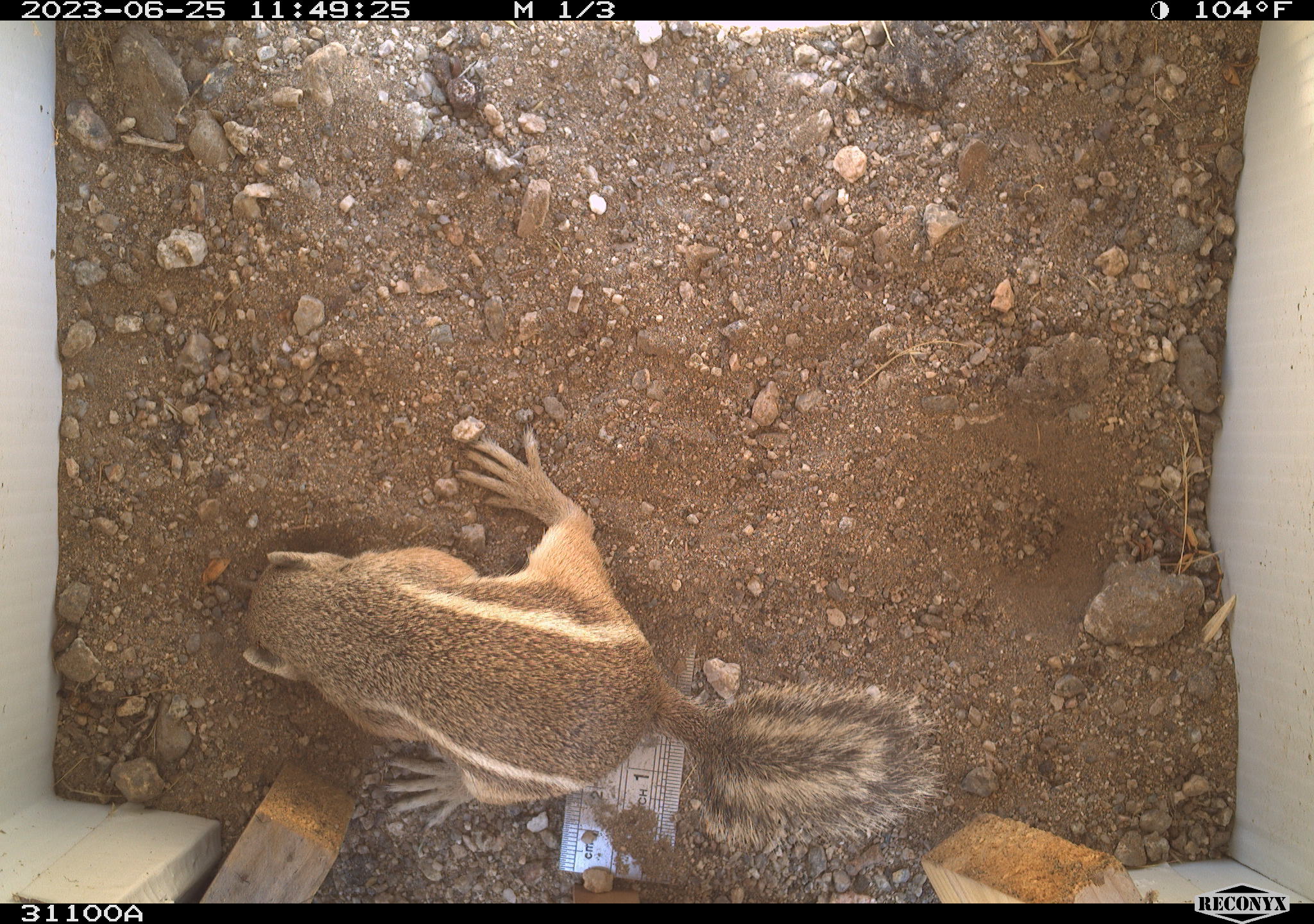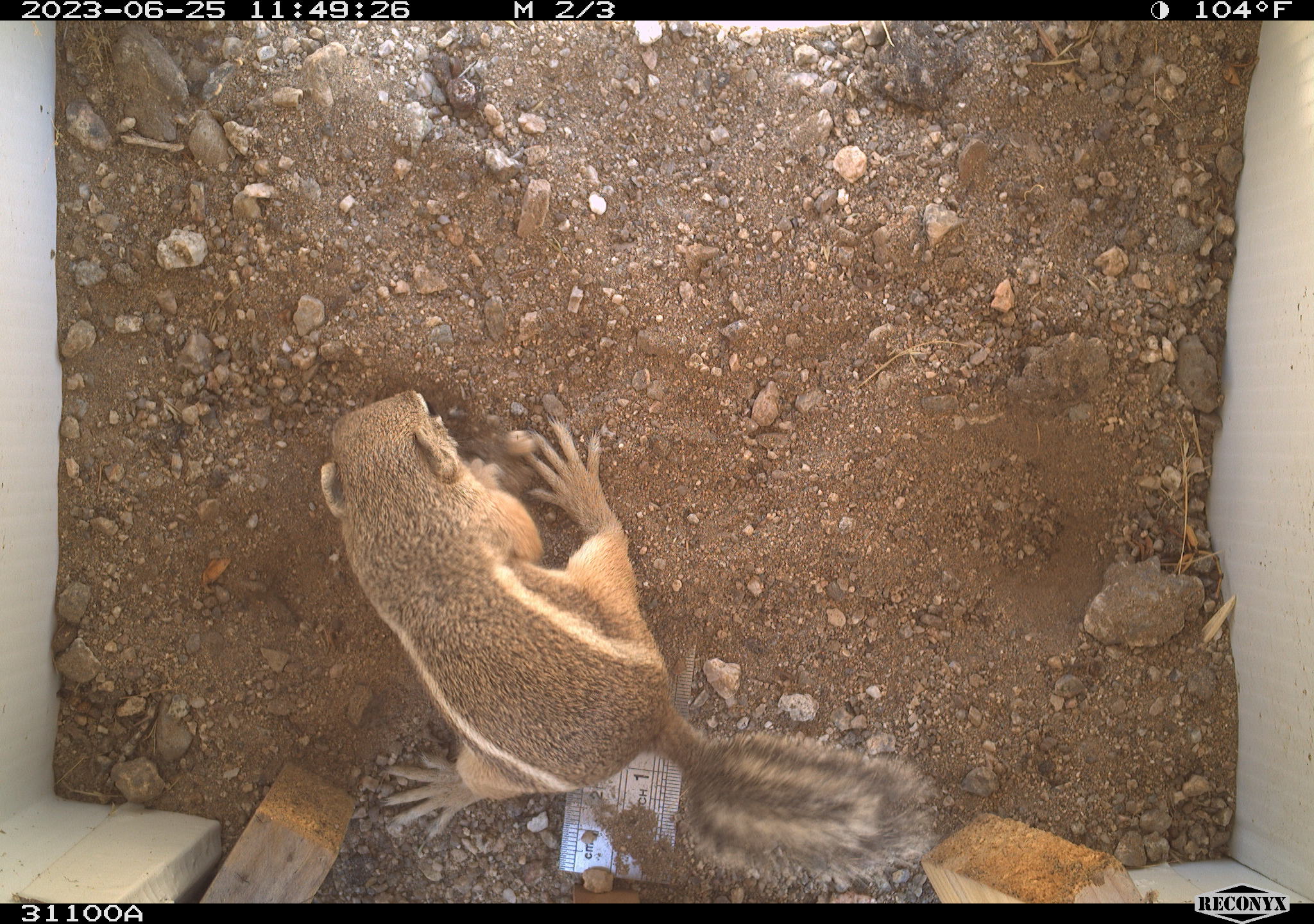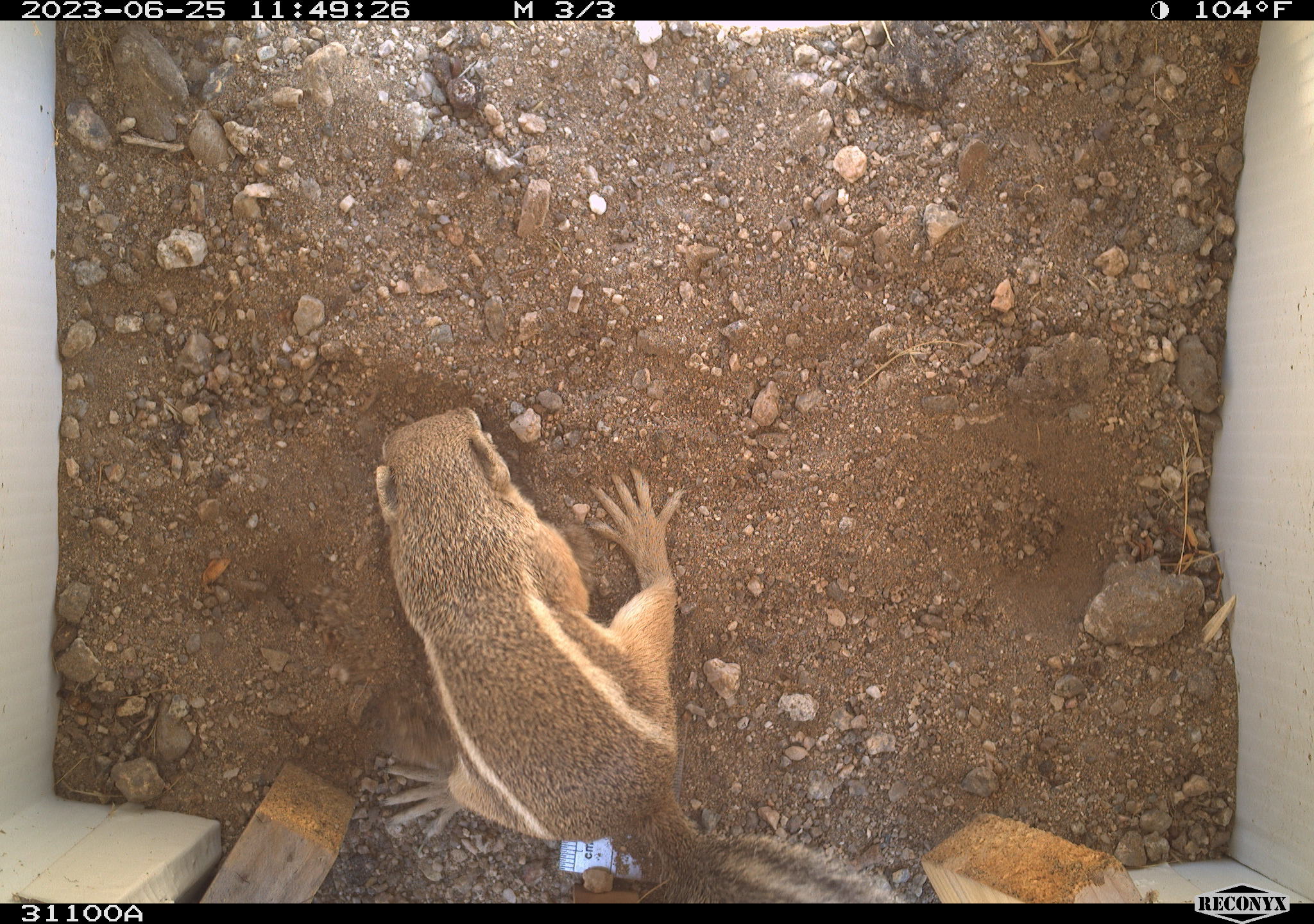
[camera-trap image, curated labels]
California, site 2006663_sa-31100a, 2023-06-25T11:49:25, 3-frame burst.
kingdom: Animalia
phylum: Chordata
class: Mammalia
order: Rodentia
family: Sciuridae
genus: Ammospermophilus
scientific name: Ammospermophilus leucurus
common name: white-tailed antelope squirrel